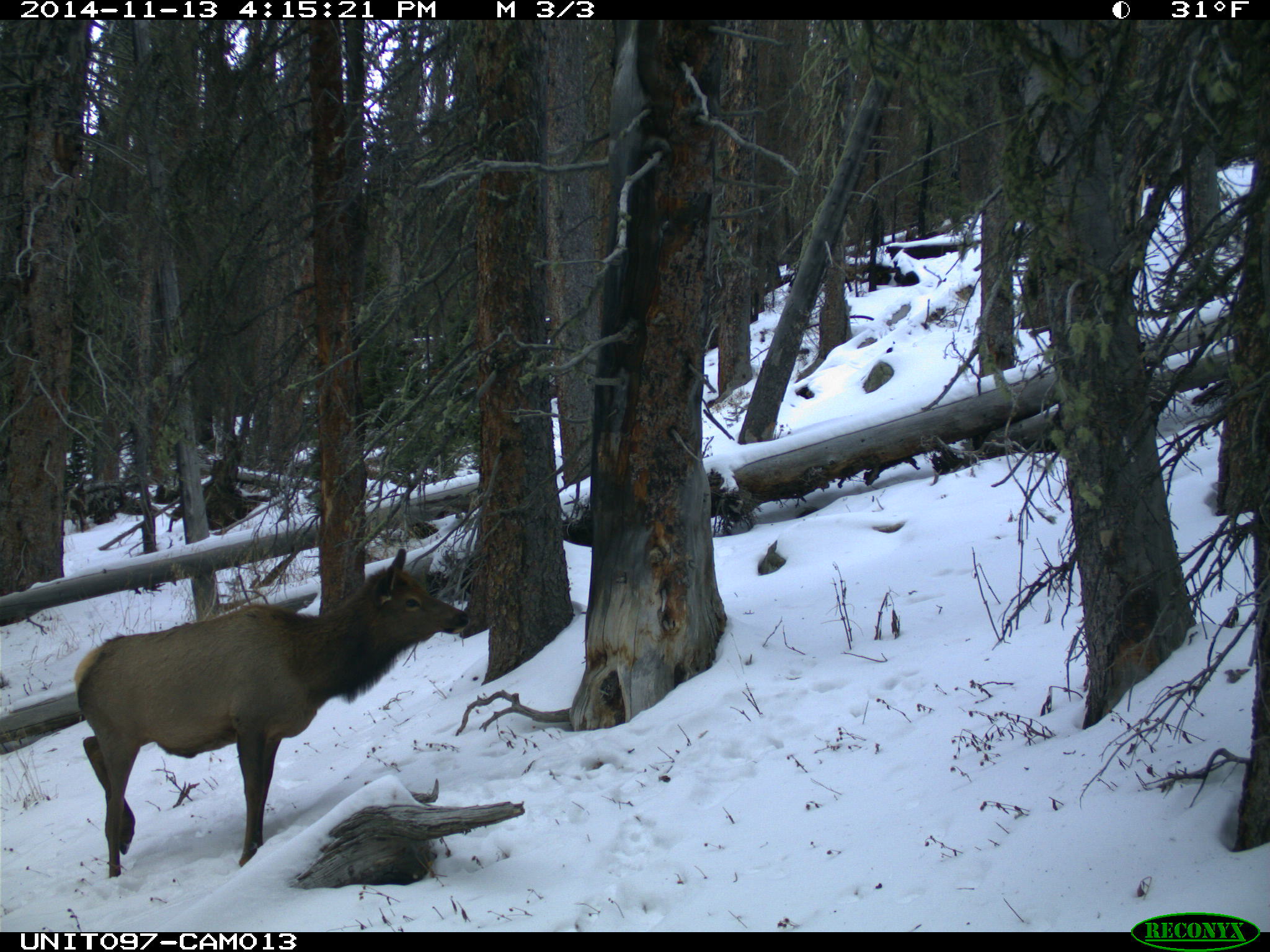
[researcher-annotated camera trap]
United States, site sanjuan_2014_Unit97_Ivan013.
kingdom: Animalia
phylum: Chordata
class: Mammalia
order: Artiodactyla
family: Cervidae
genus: Cervus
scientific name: Cervus elaphus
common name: red deer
Cervus elaphus (red deer).